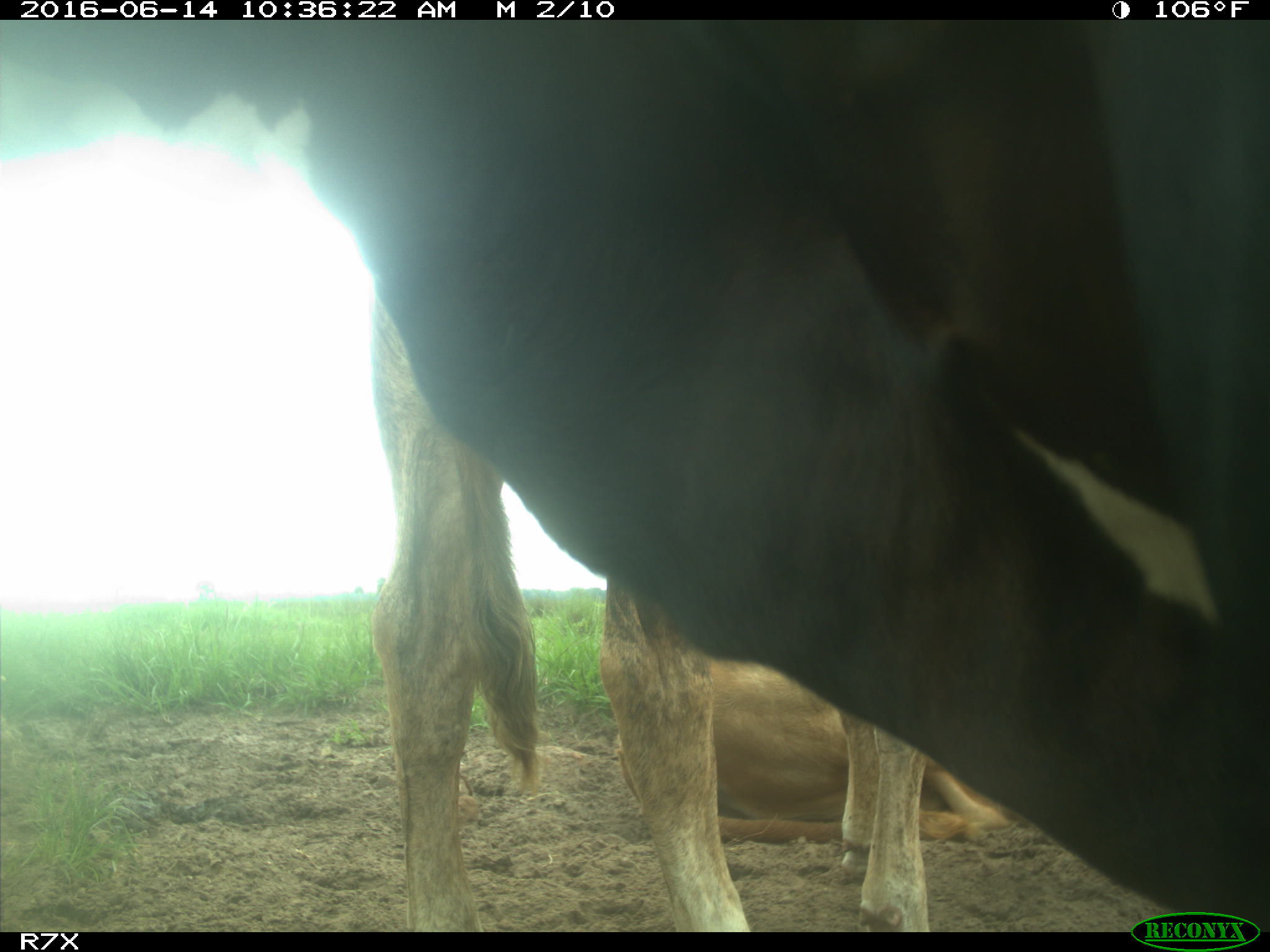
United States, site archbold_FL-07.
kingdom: Animalia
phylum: Chordata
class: Mammalia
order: Artiodactyla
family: Bovidae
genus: Bos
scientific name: Bos taurus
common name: domestic cow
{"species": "Bos taurus (domestic cow)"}